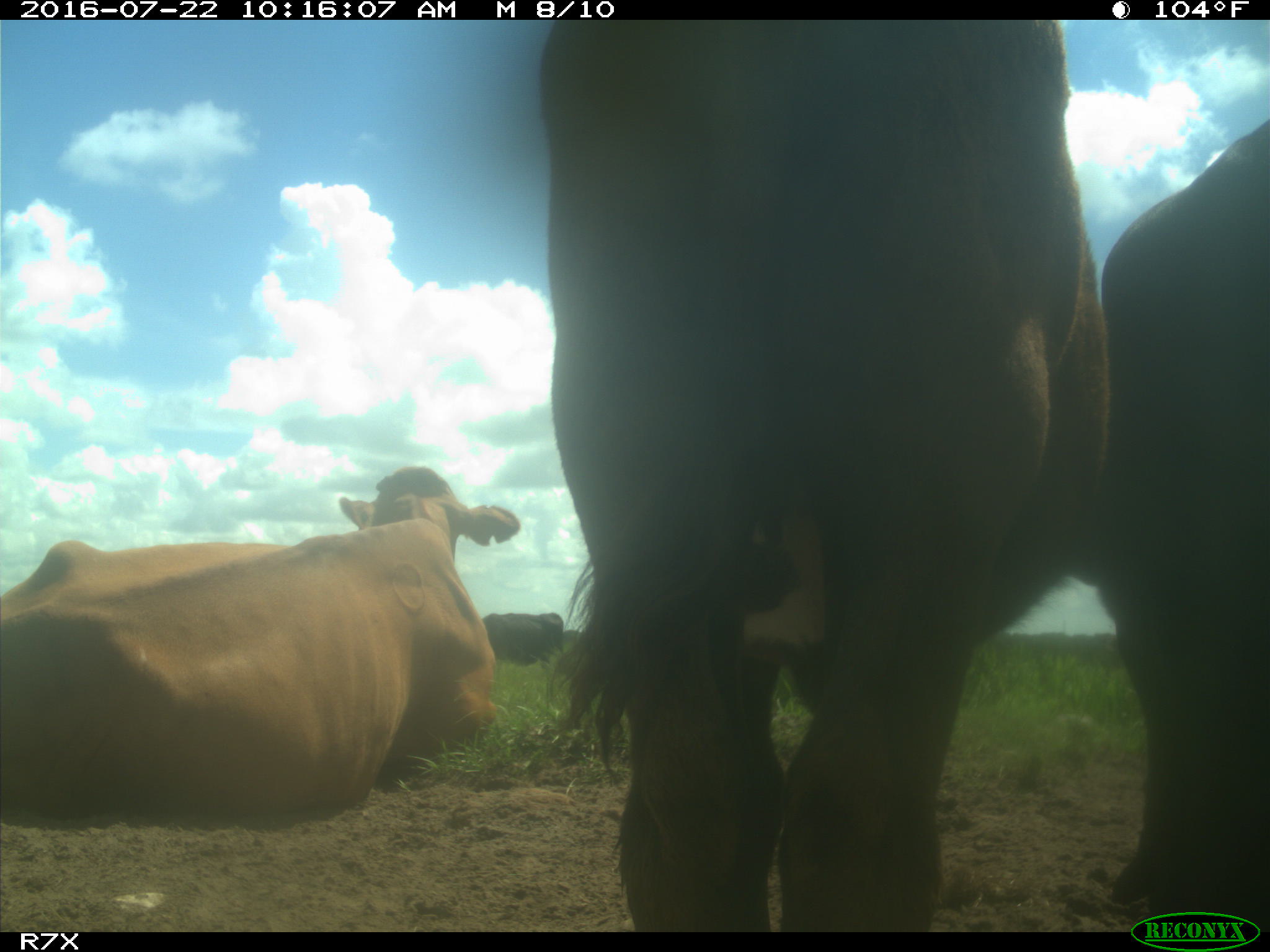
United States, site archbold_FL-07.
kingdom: Animalia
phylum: Chordata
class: Mammalia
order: Artiodactyla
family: Bovidae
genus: Bos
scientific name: Bos taurus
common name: domestic cow